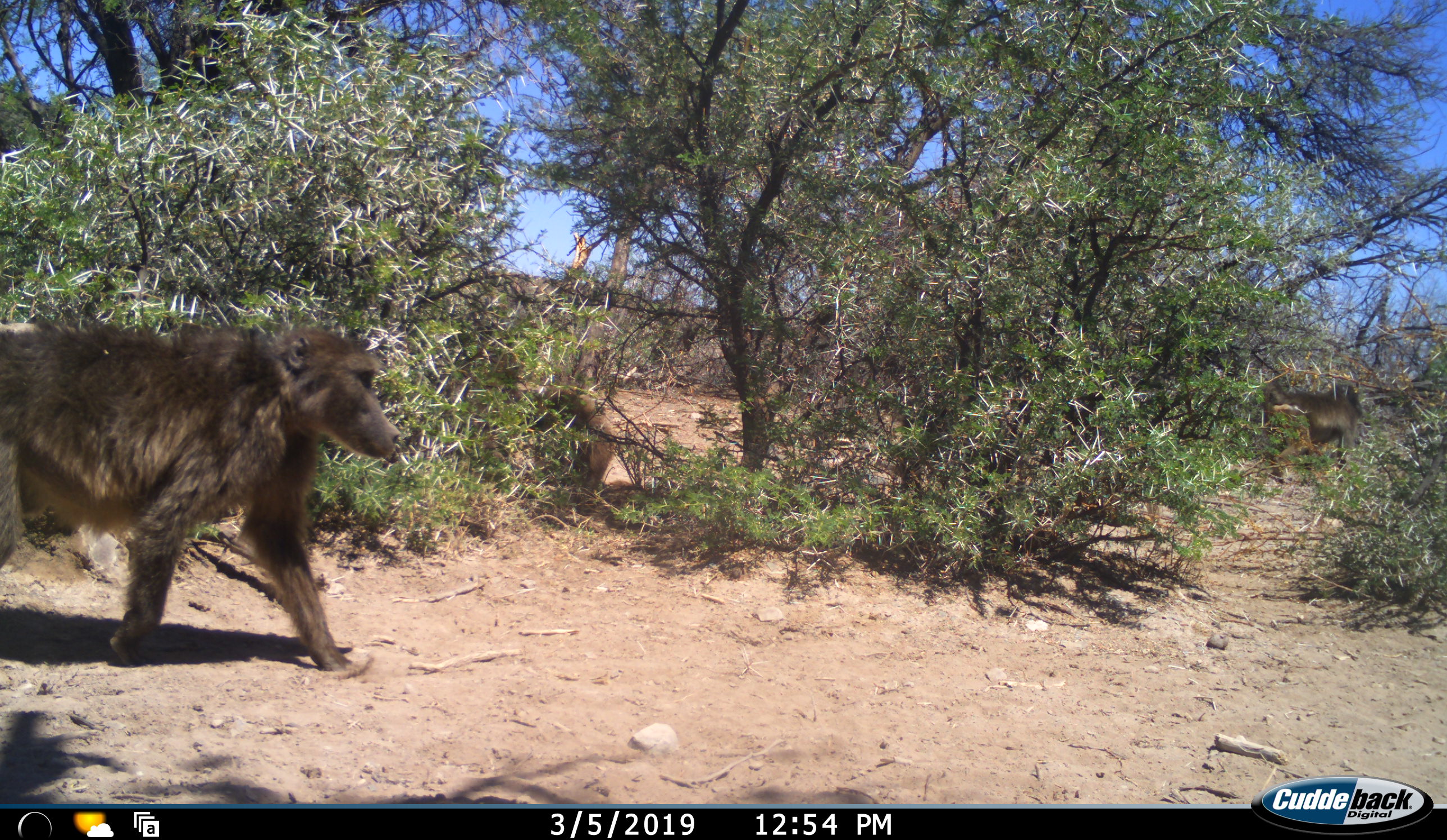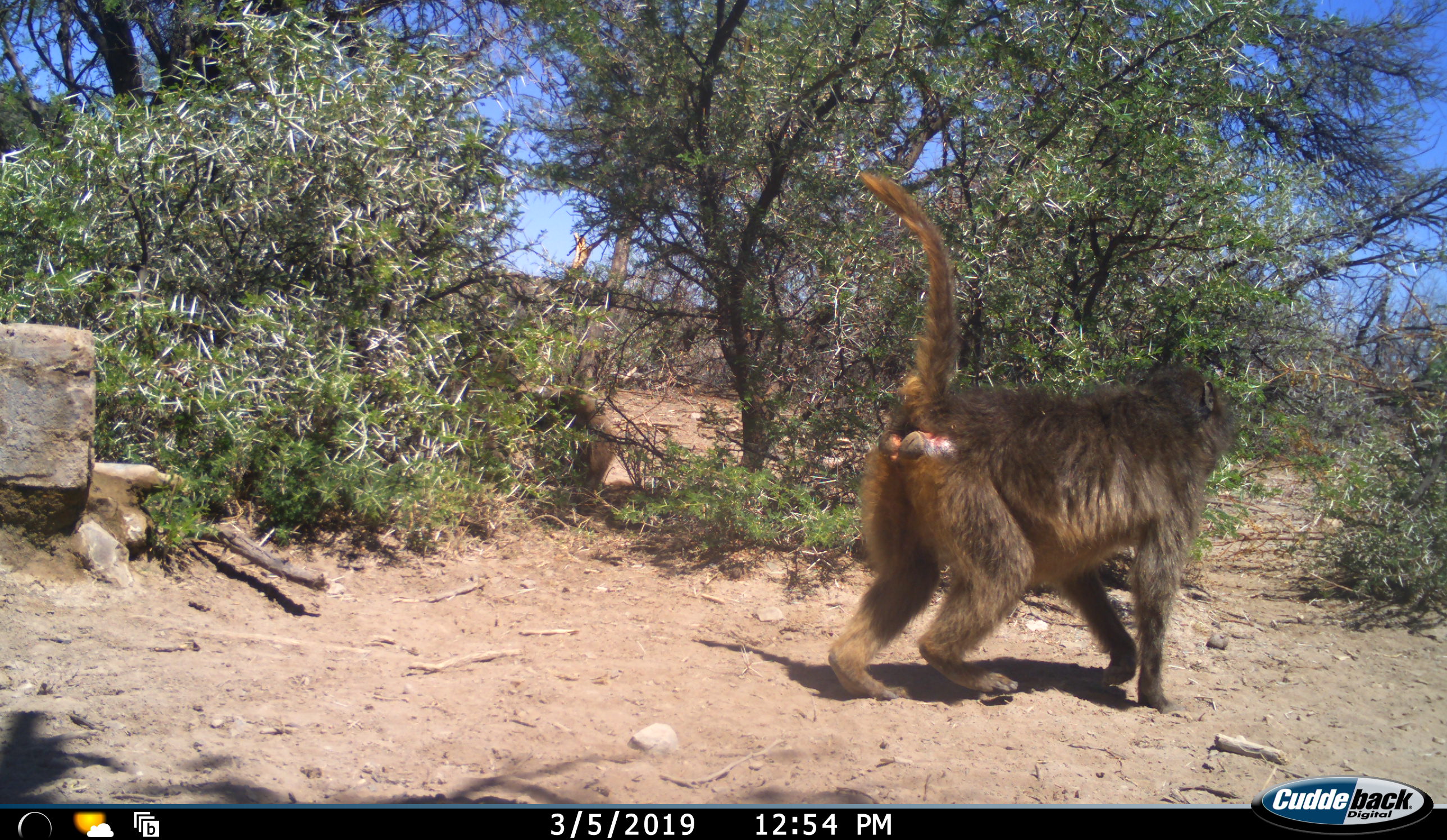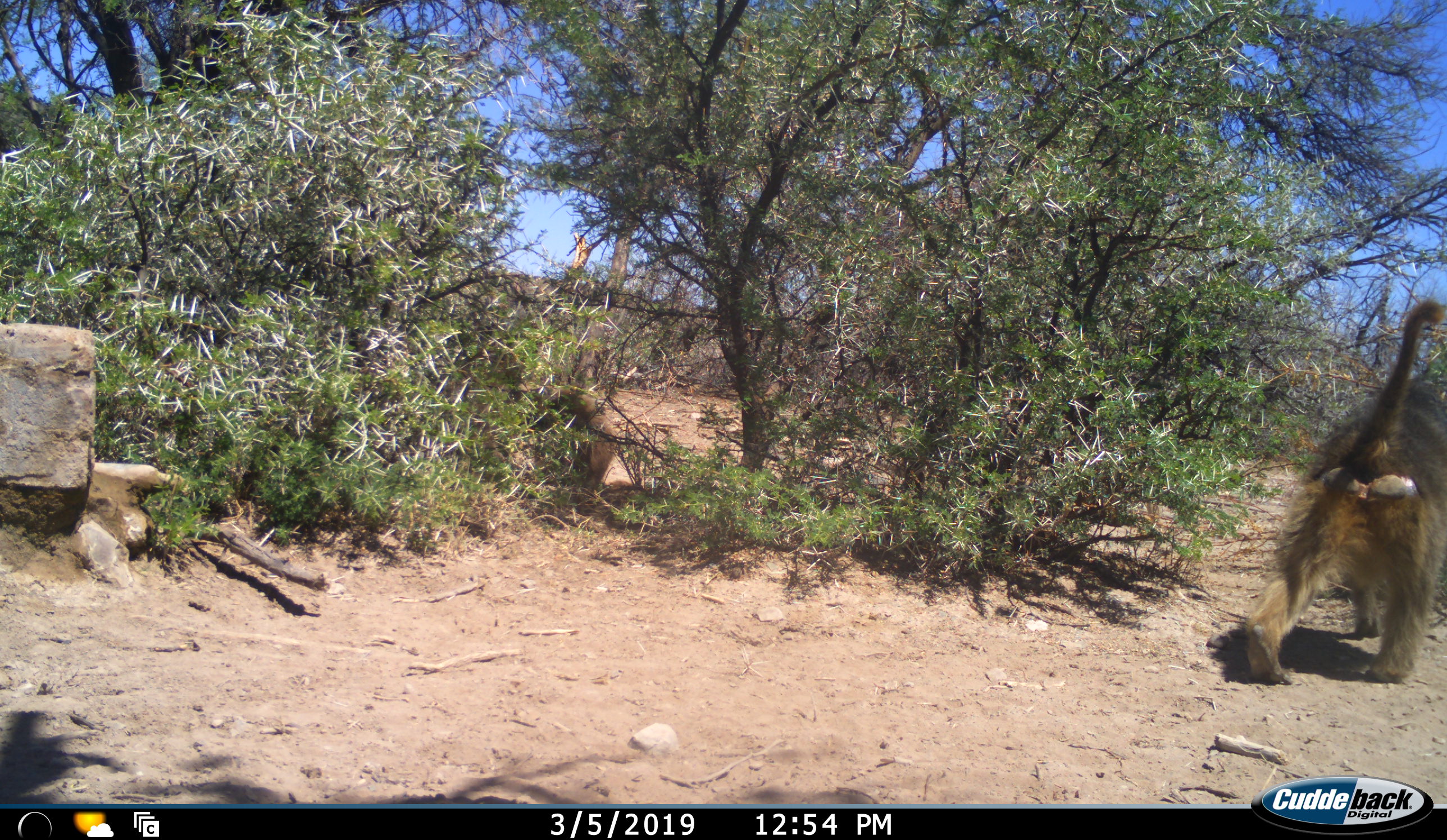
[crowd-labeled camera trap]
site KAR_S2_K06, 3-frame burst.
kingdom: Animalia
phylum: Chordata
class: Mammalia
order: Primates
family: Cercopithecidae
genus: Papio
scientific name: Papio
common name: baboon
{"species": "baboon (Papio)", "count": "3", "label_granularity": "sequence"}